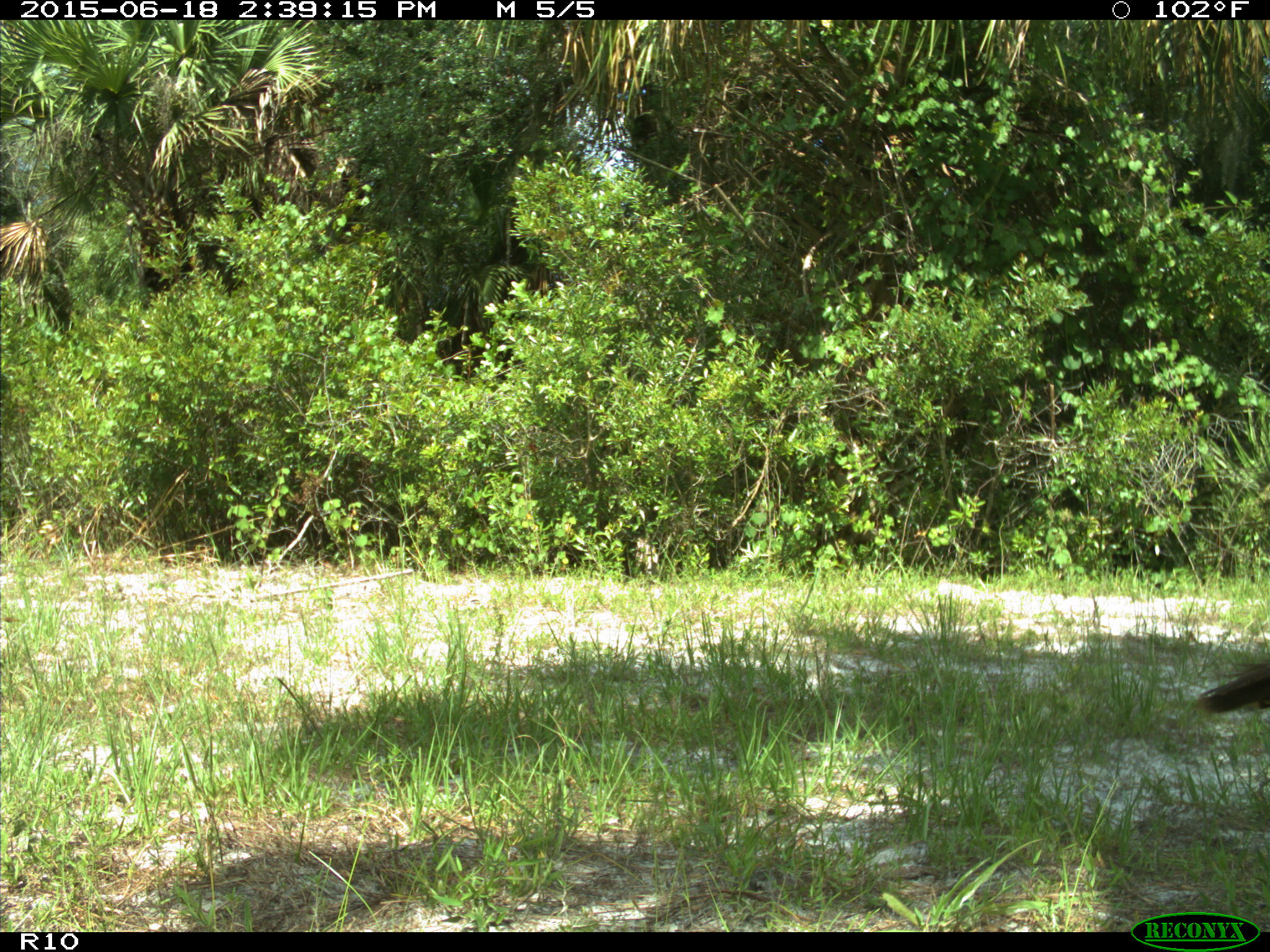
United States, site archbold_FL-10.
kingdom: Animalia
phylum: Chordata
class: Aves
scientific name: Aves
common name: birds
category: unidentified bird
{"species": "unidentified bird (birds) (Aves)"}